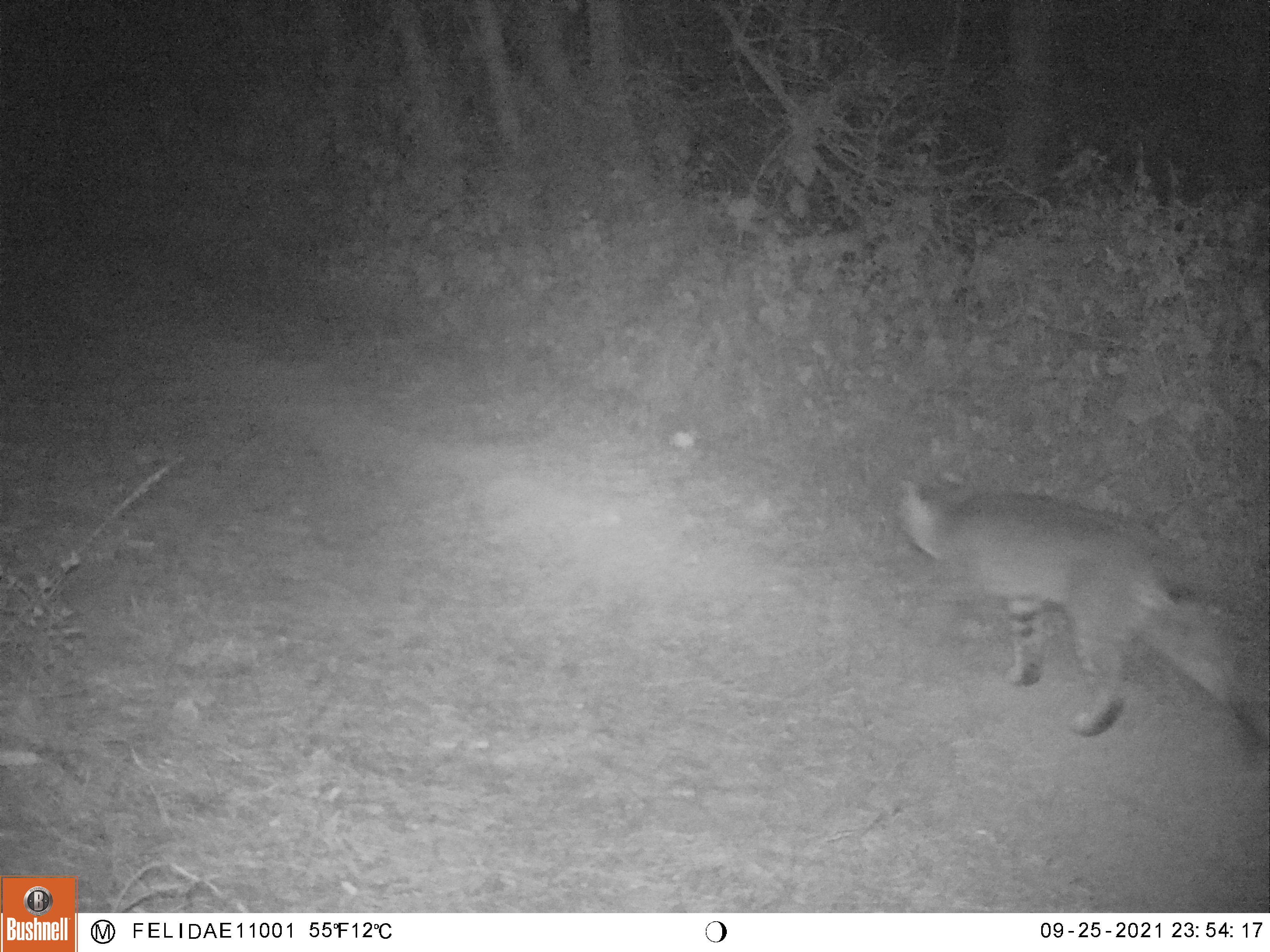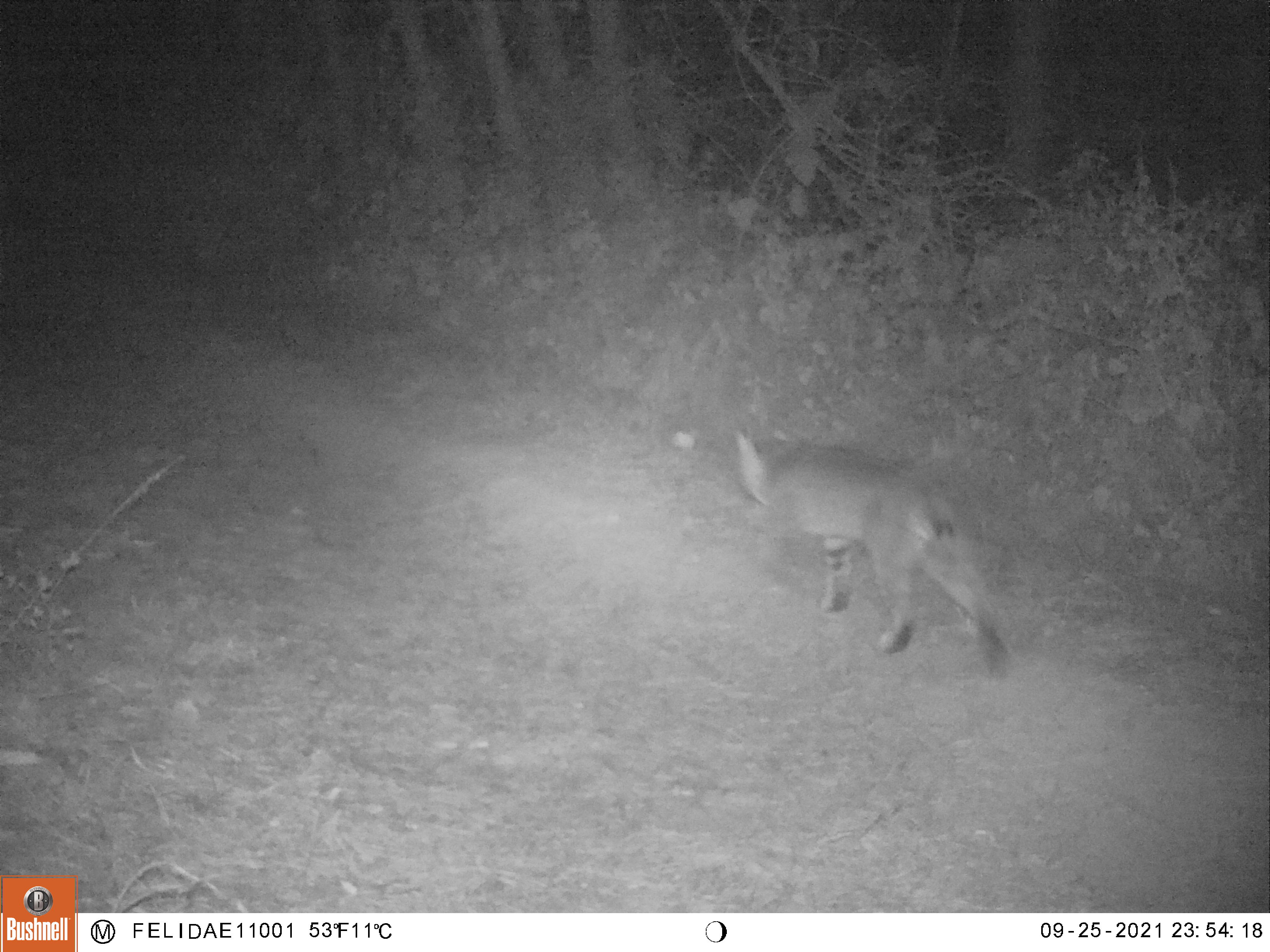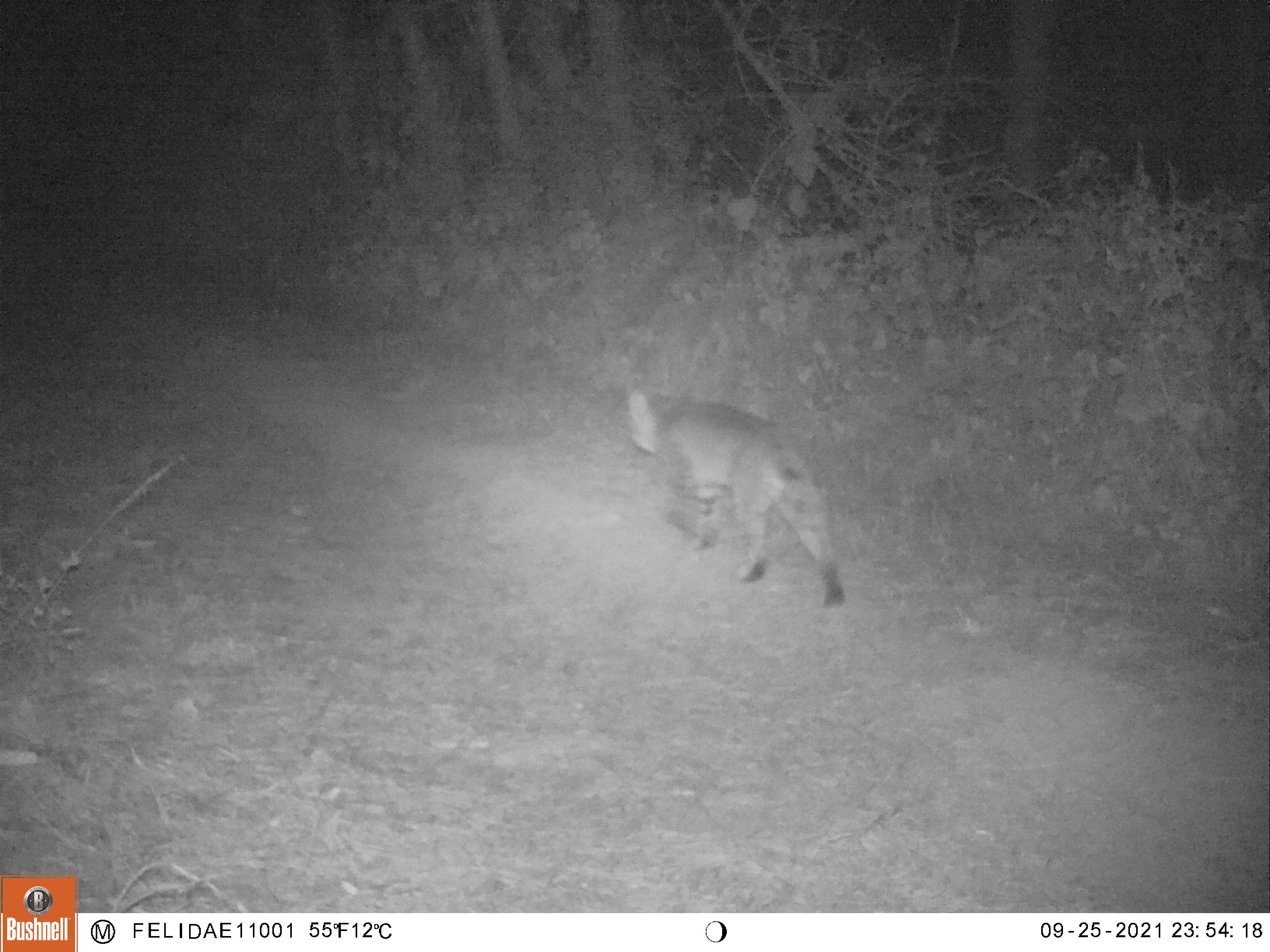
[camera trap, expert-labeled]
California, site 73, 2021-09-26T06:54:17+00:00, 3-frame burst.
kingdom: Animalia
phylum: Chordata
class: Mammalia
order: Carnivora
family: Felidae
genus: Lynx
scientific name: Lynx rufus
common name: bobcat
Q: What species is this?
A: Bobcat (Lynx rufus).